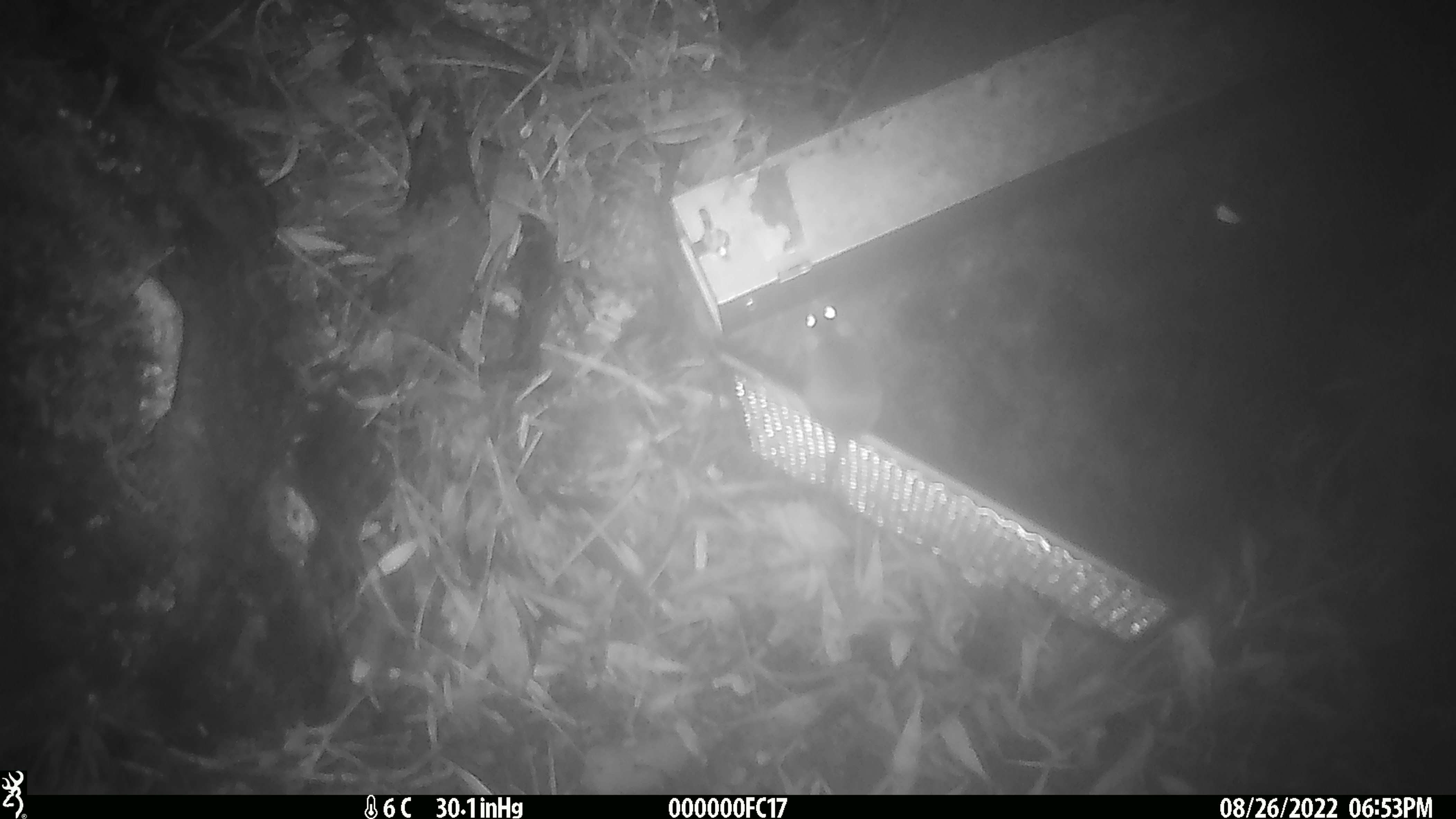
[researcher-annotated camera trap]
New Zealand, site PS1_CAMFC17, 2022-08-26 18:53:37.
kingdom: Animalia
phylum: Chordata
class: Mammalia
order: Rodentia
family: Muridae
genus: Mus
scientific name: Mus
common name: mouse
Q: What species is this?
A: Mouse (Mus).